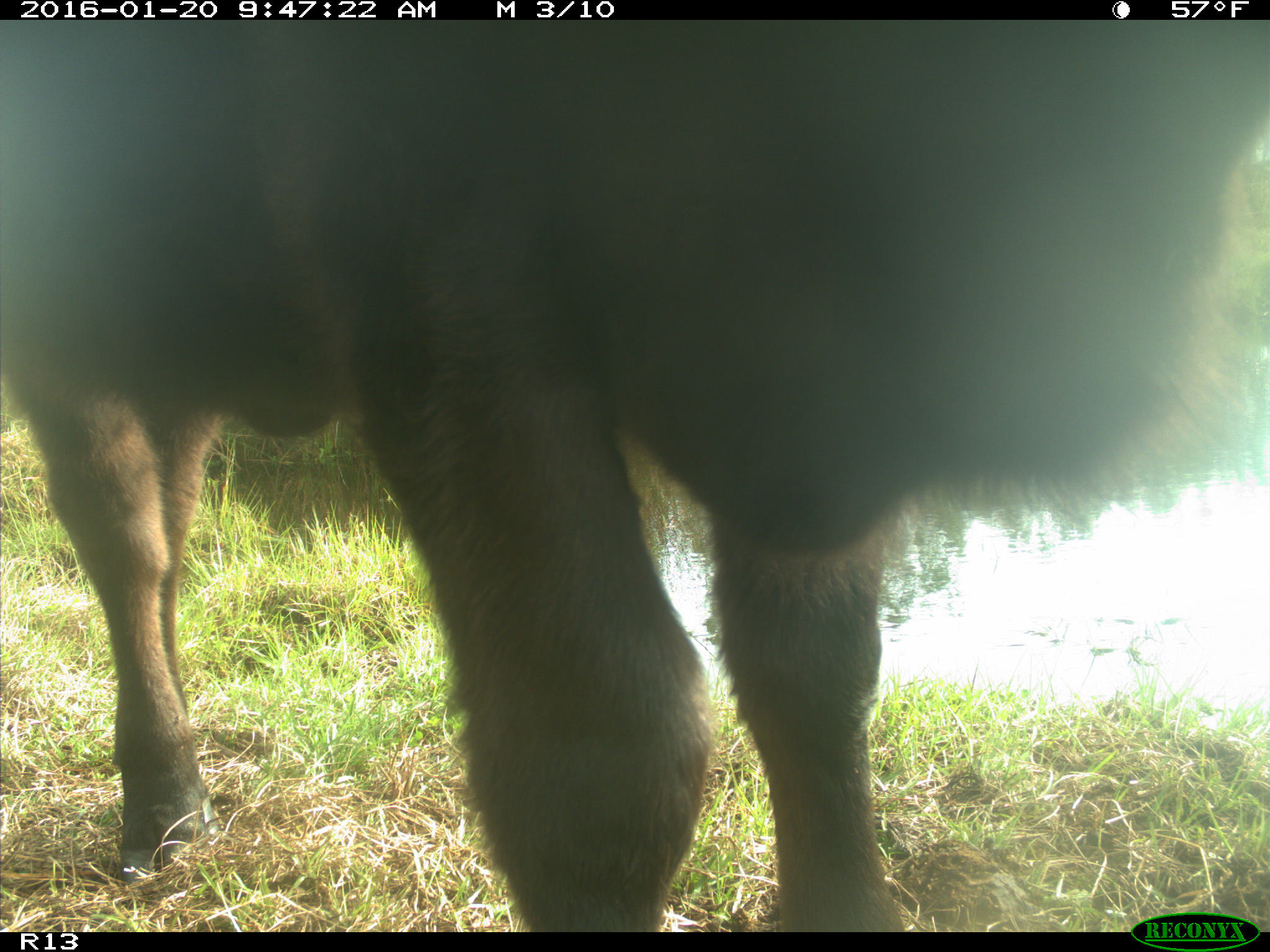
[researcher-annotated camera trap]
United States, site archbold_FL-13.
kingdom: Animalia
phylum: Chordata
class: Mammalia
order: Artiodactyla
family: Bovidae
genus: Bos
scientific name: Bos taurus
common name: domestic cow